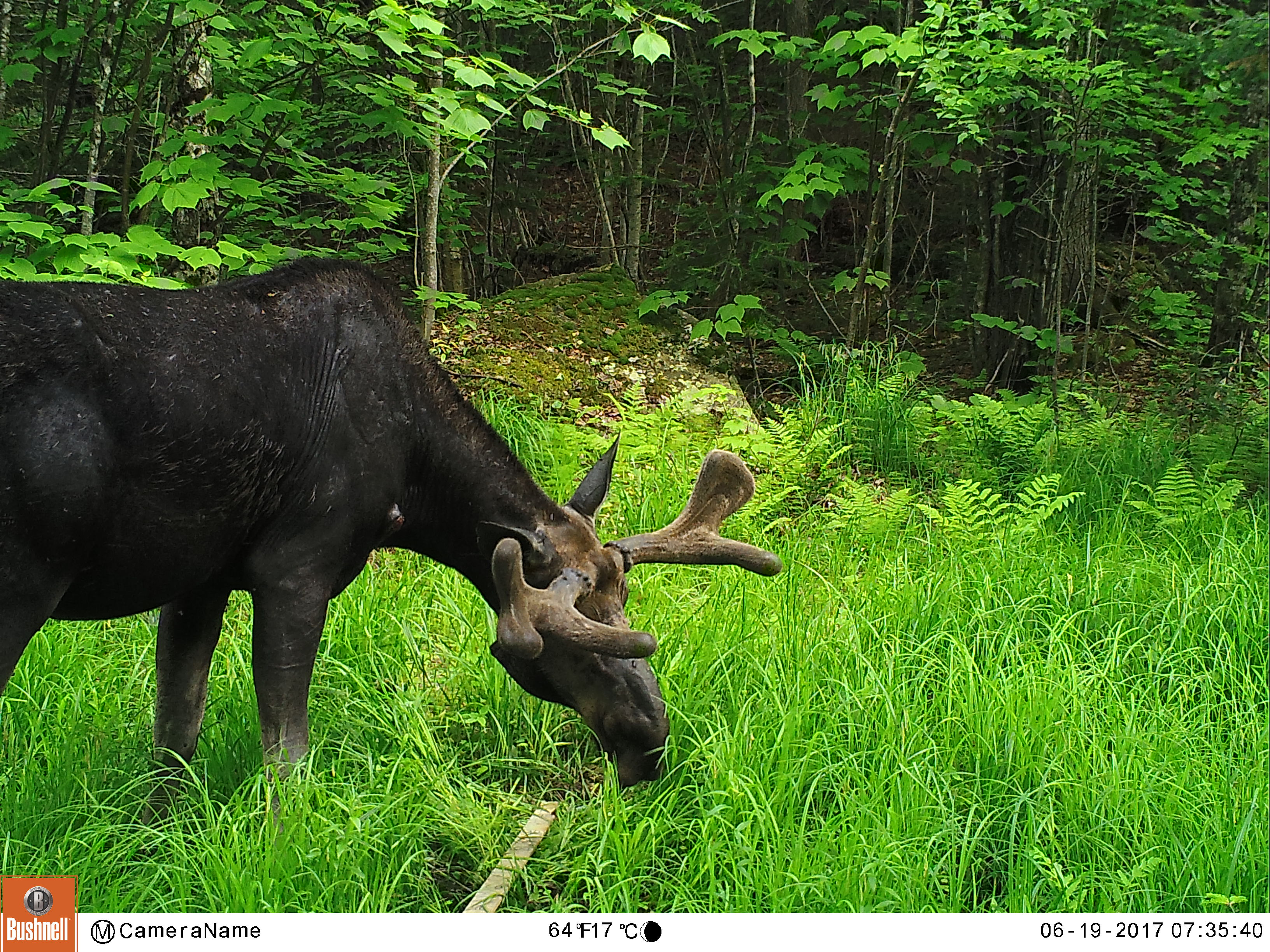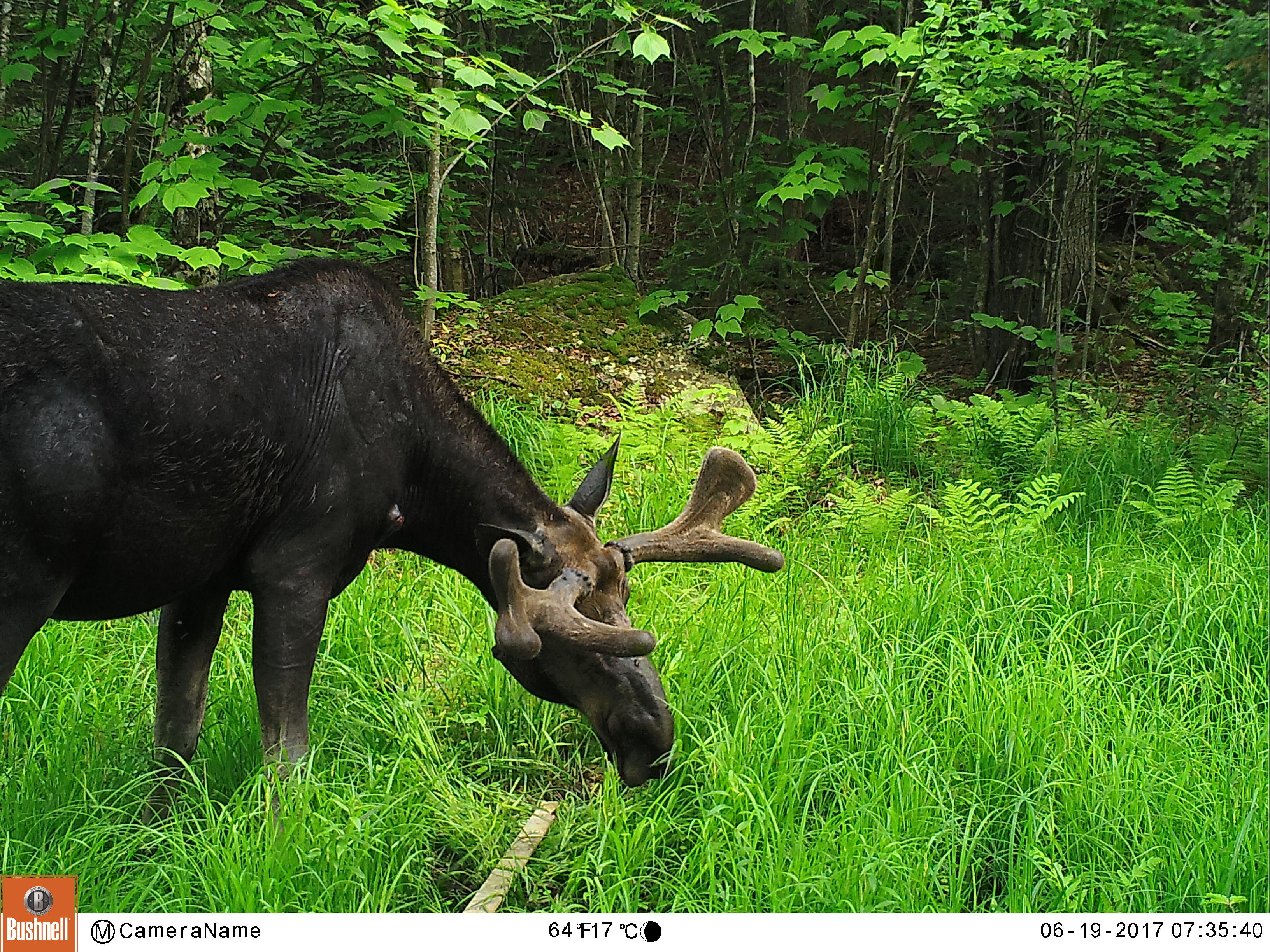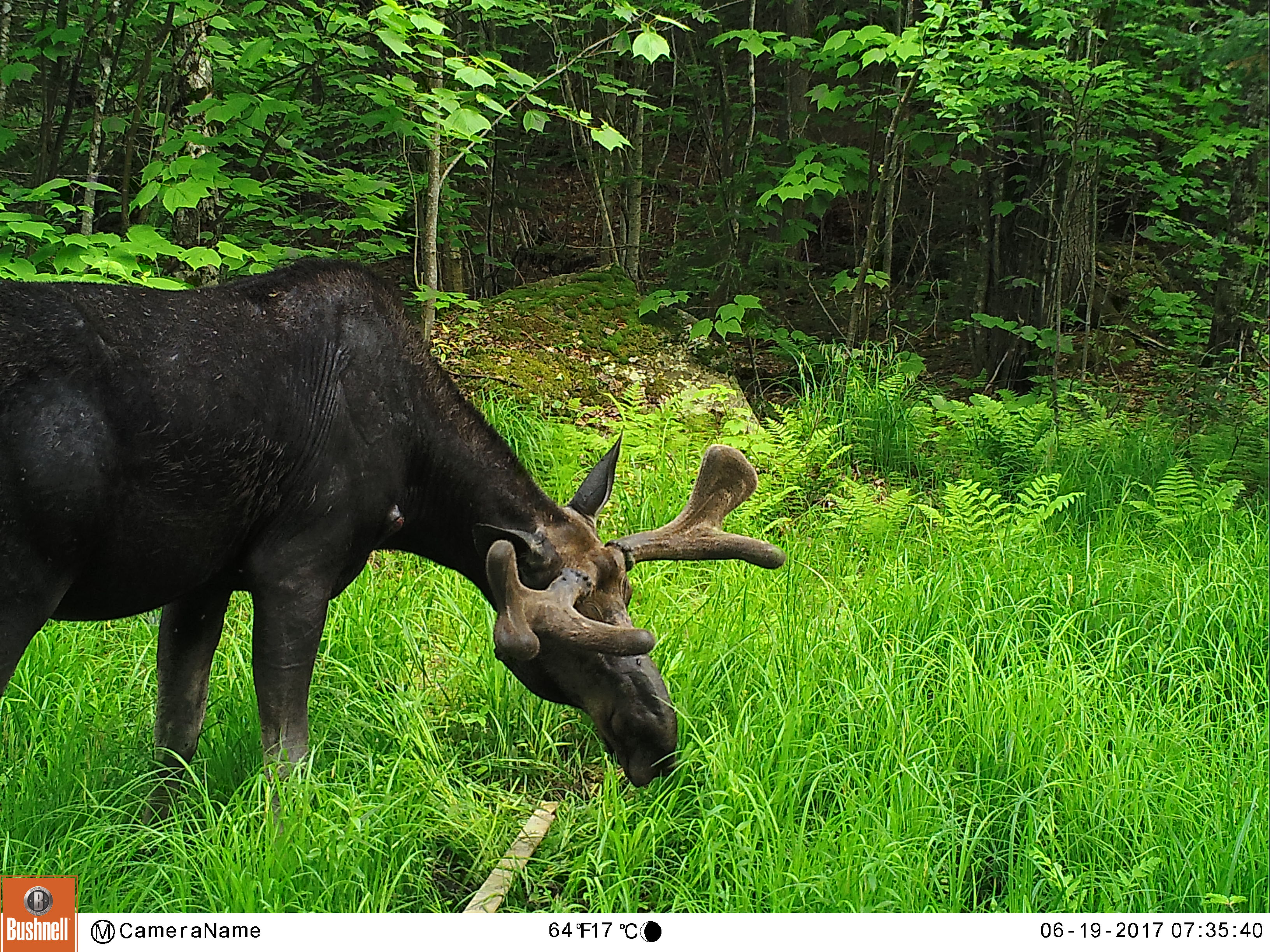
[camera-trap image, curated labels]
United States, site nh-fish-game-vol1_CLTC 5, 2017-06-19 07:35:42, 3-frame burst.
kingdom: Animalia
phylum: Chordata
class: Mammalia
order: Artiodactyla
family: Cervidae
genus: Alces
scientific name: Alces alces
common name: moose